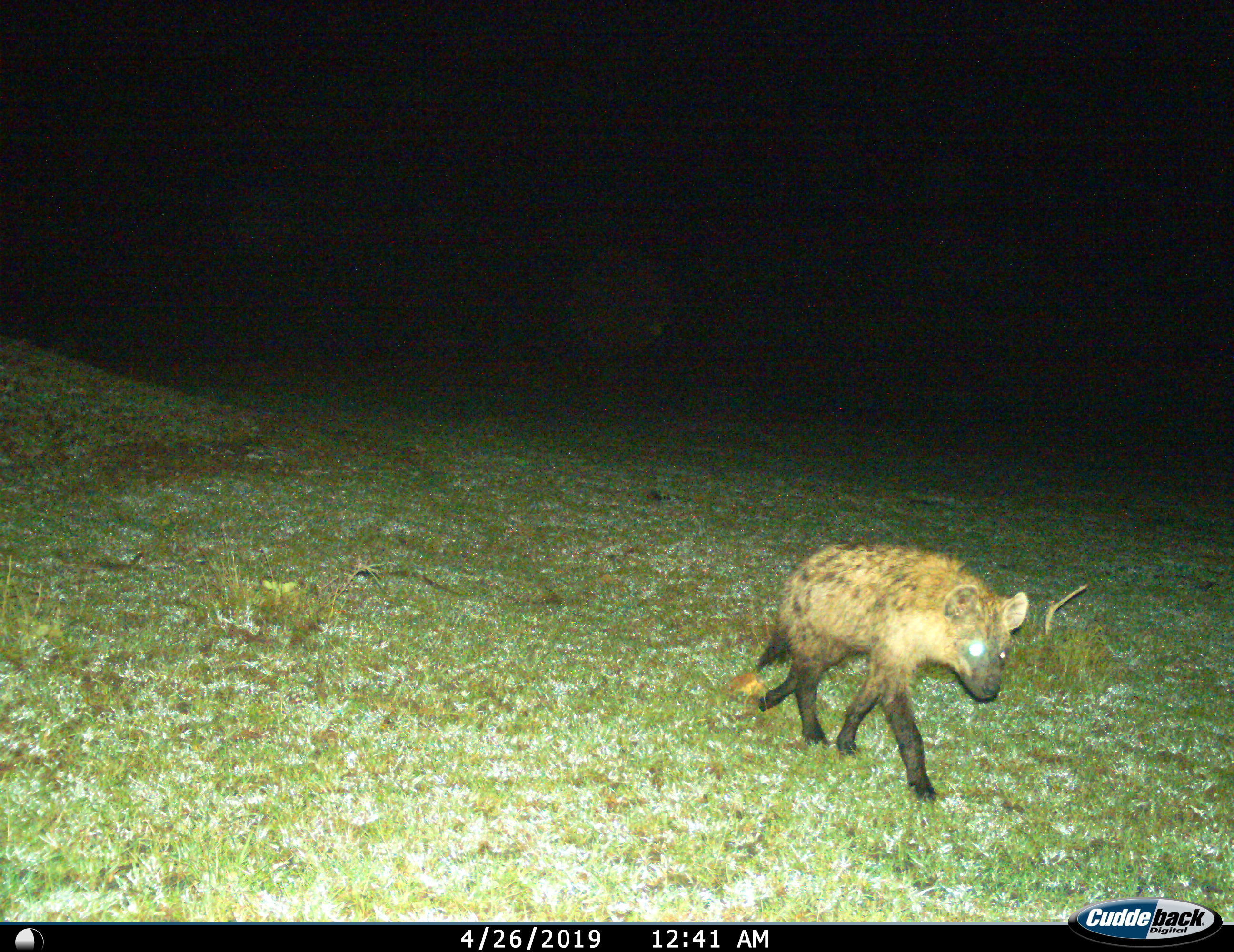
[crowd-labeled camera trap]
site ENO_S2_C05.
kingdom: Animalia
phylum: Chordata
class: Mammalia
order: Carnivora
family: Hyaenidae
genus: Crocuta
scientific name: Crocuta crocuta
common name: spotted hyena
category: hyenaspotted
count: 1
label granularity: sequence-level